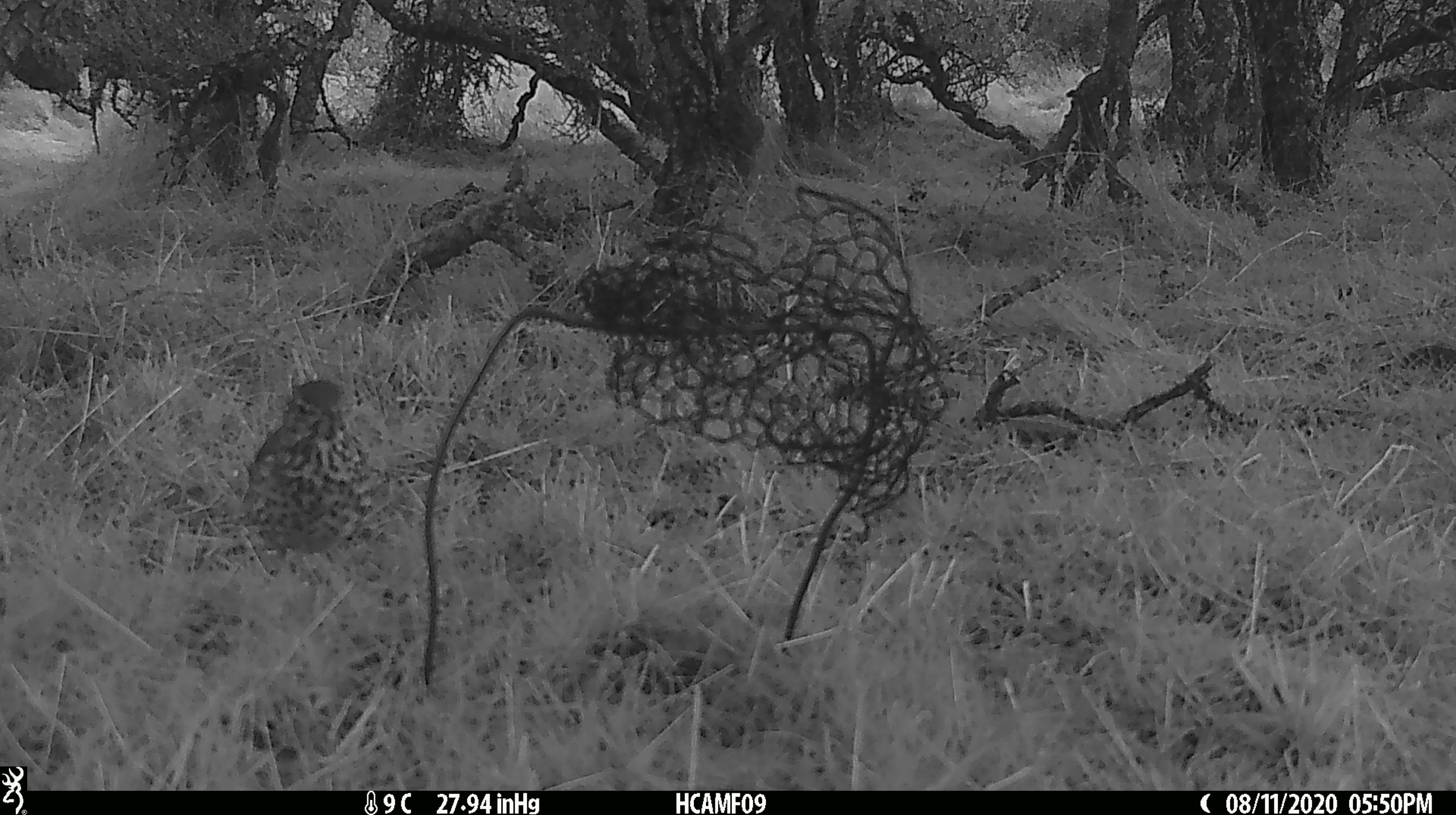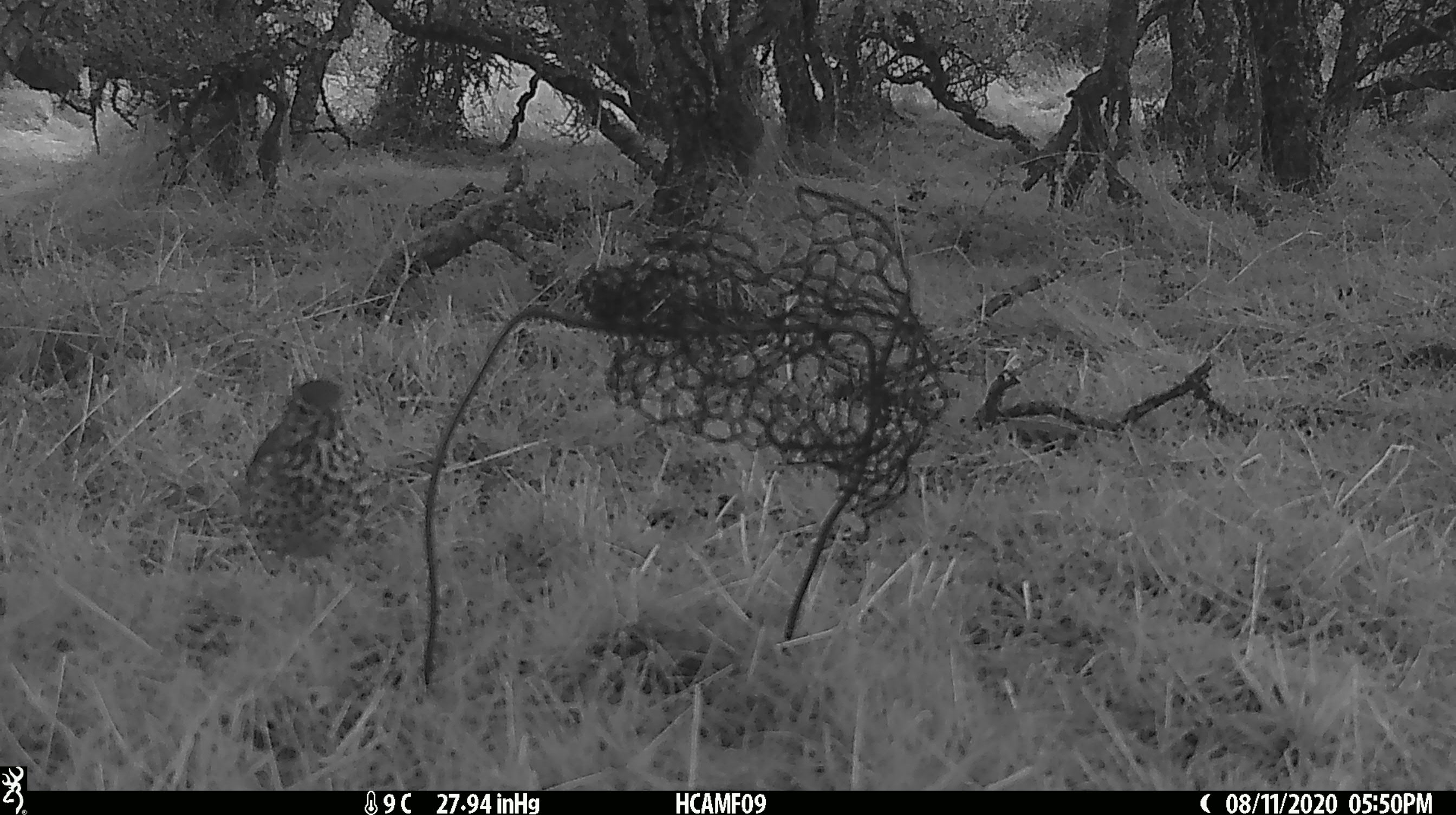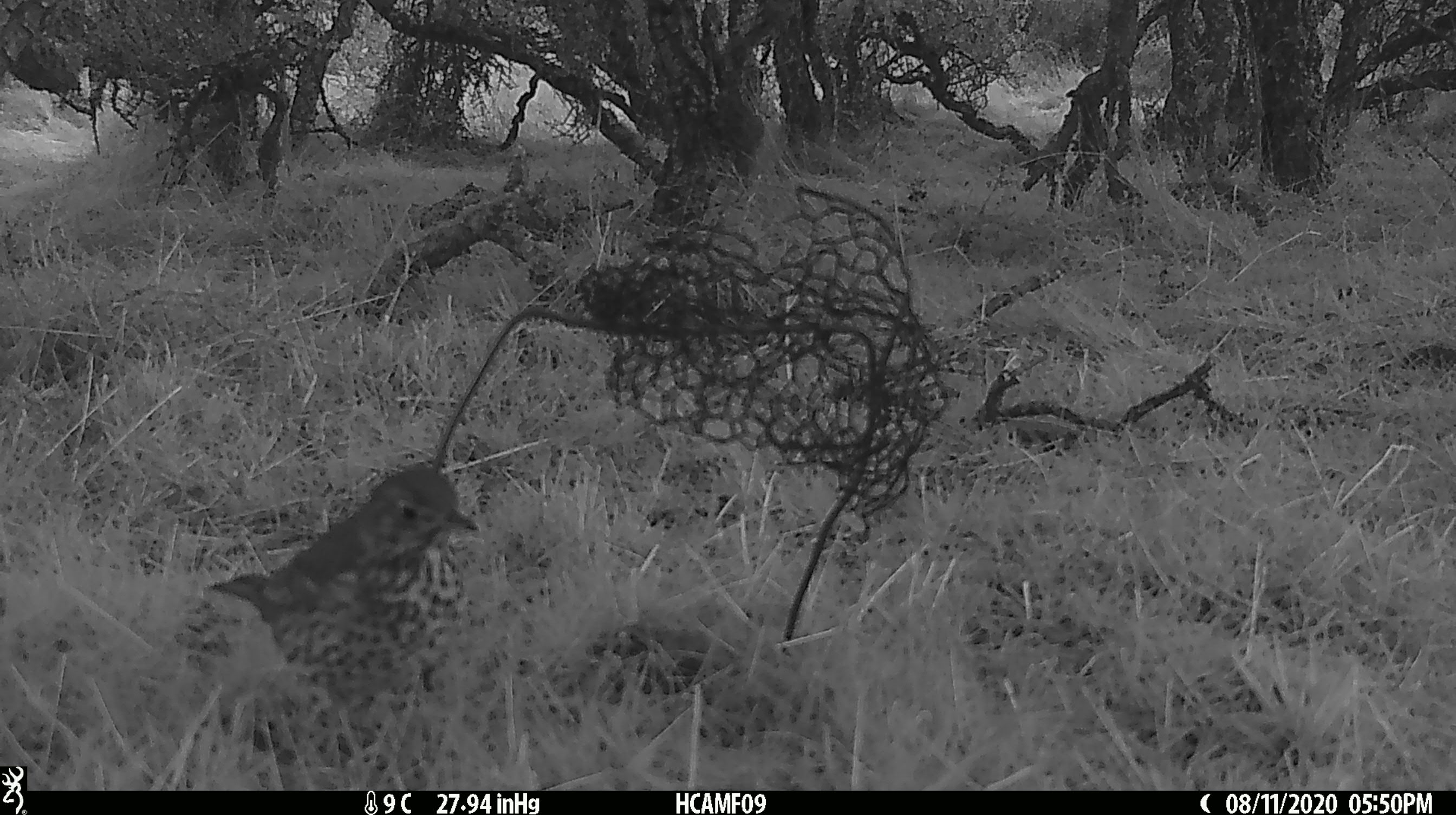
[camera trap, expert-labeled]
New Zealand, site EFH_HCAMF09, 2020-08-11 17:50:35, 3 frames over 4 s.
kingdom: Animalia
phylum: Chordata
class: Aves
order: Passeriformes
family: Turdidae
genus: Turdus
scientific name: Turdus philomelos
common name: song thrush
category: thrush